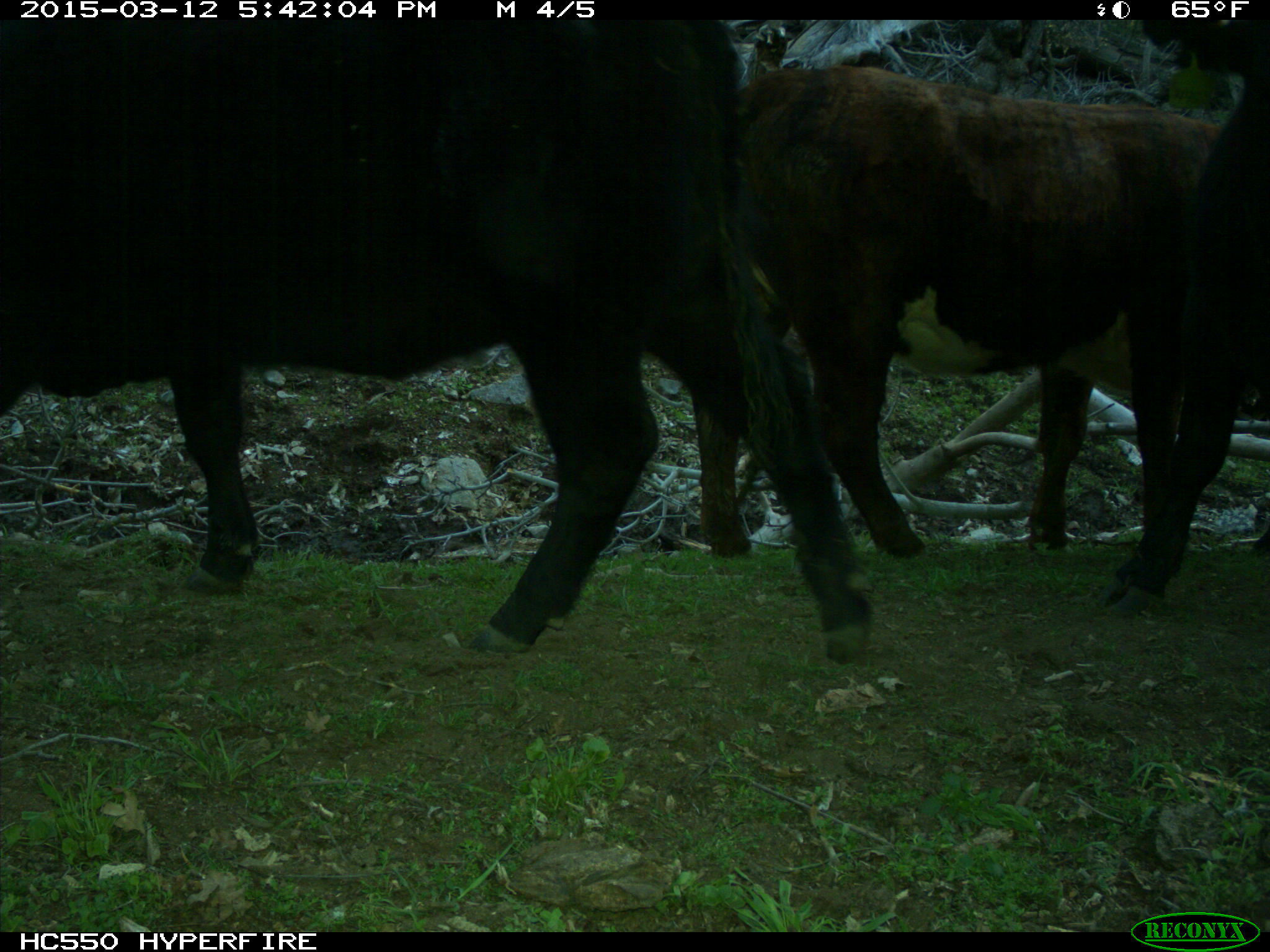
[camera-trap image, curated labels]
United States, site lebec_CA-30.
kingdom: Animalia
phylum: Chordata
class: Mammalia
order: Artiodactyla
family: Bovidae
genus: Bos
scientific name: Bos taurus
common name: domestic cow